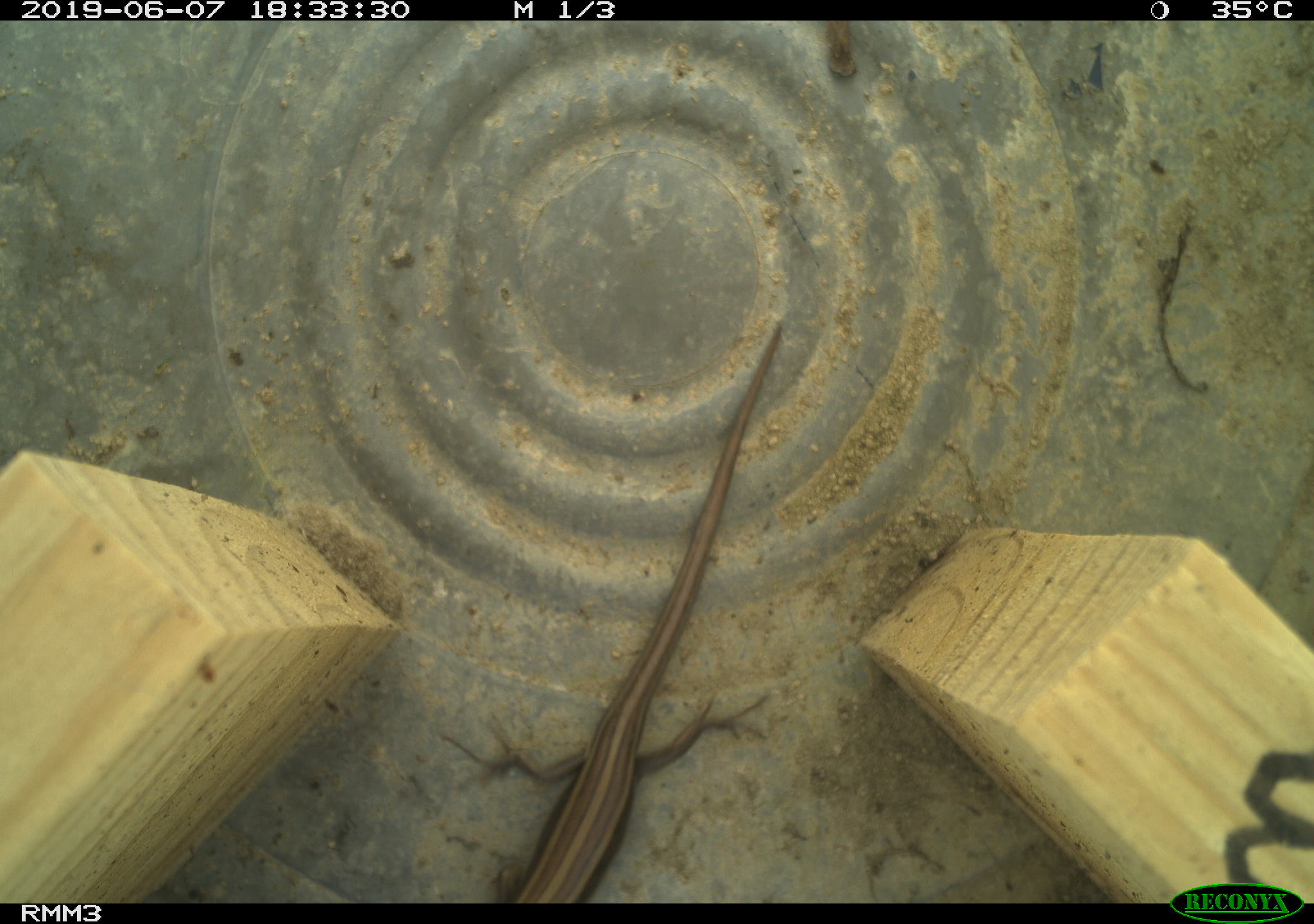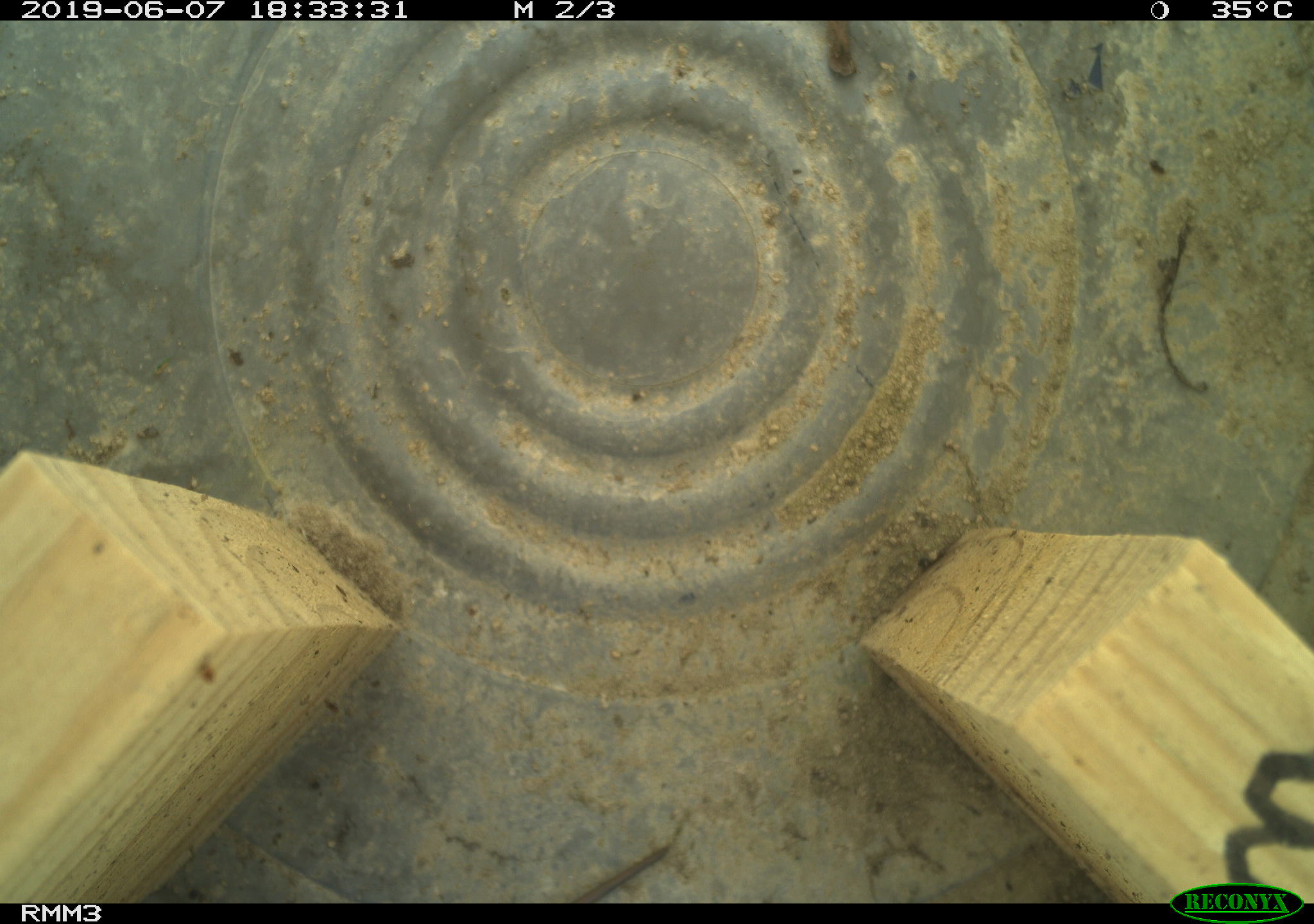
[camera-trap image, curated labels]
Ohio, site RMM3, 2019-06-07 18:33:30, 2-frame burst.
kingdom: Animalia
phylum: Chordata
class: Reptilia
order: Squamata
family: Scincidae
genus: Plestiodon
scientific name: Plestiodon fasciatus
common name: common five-lined skink